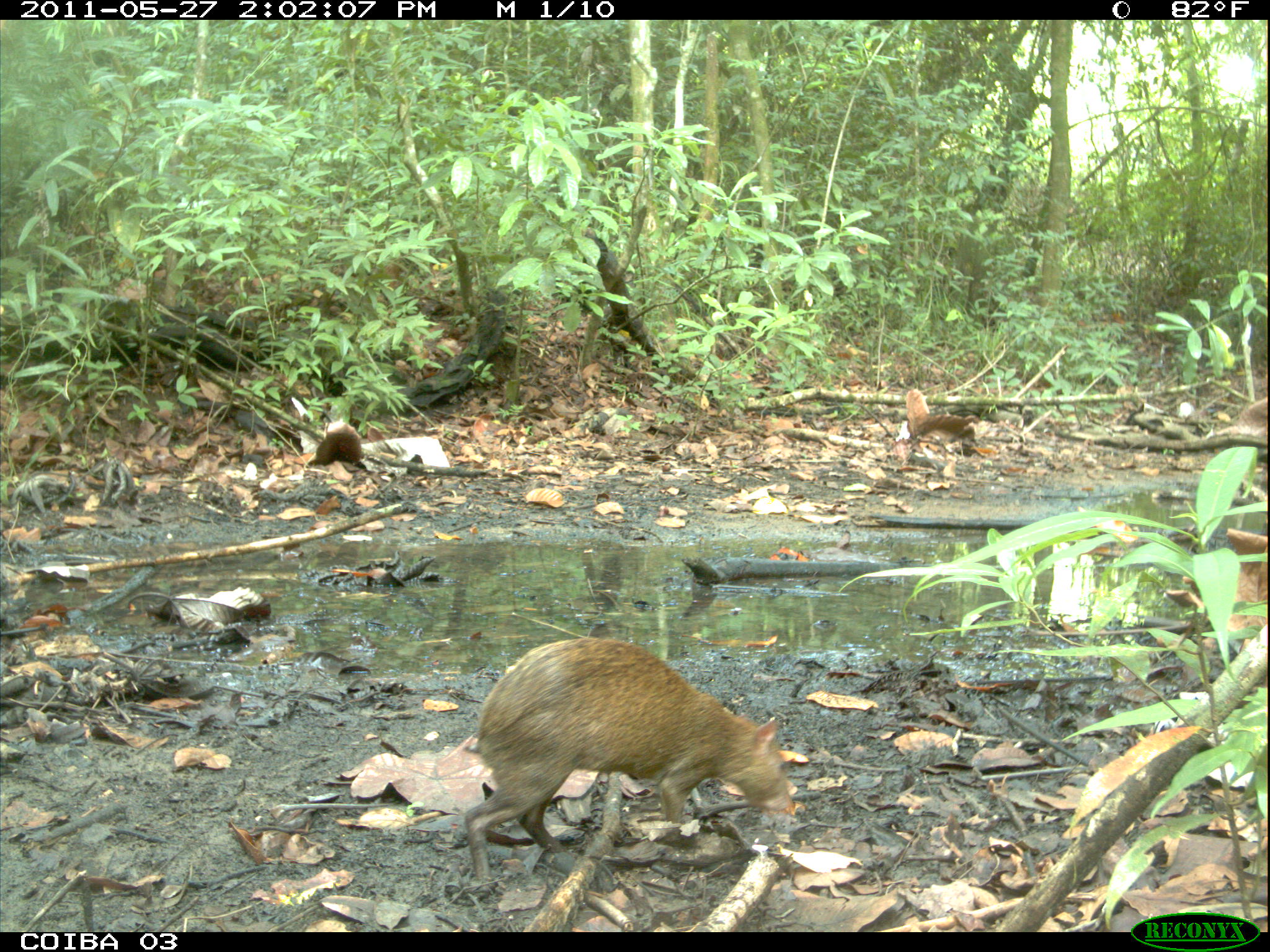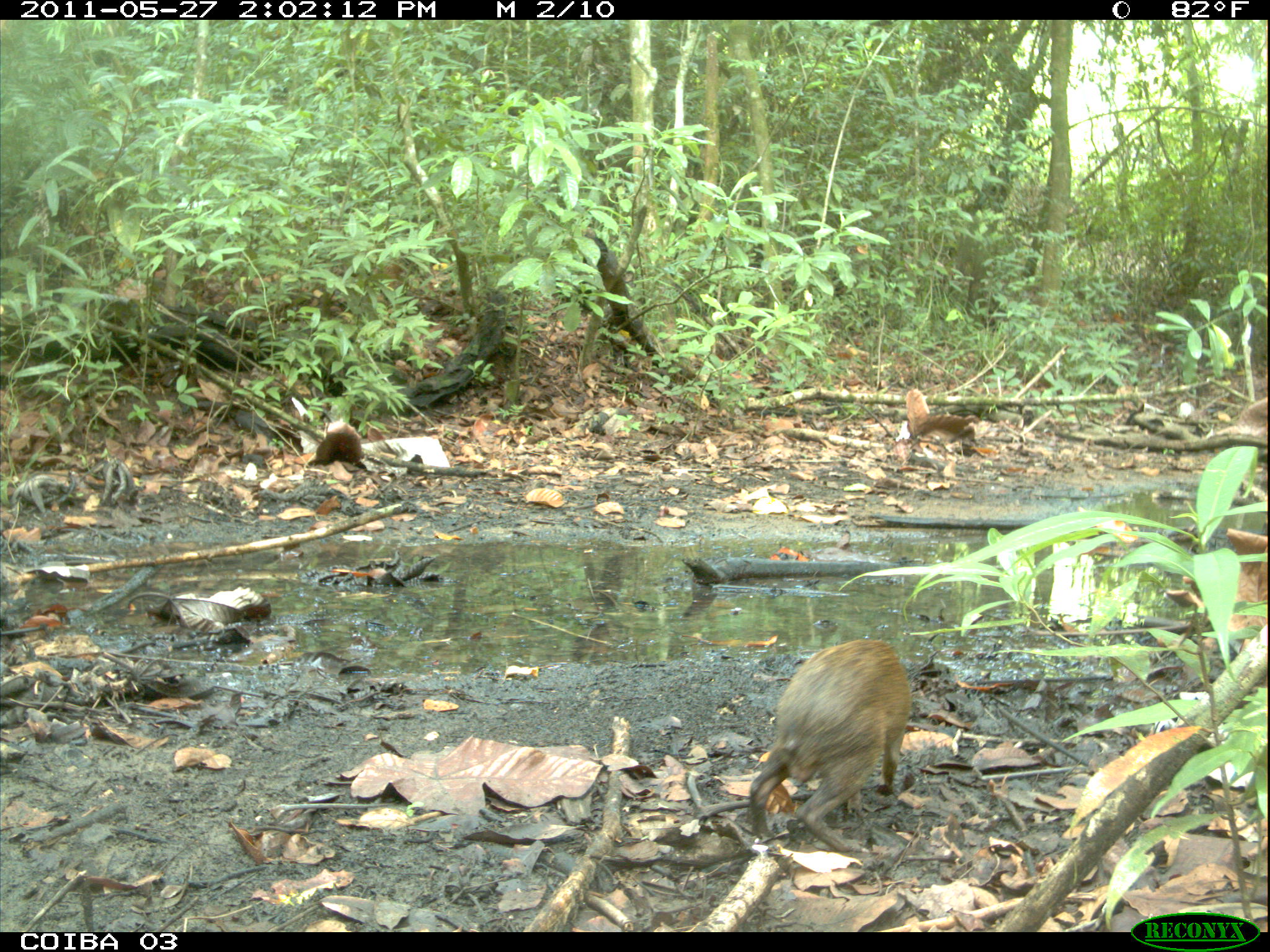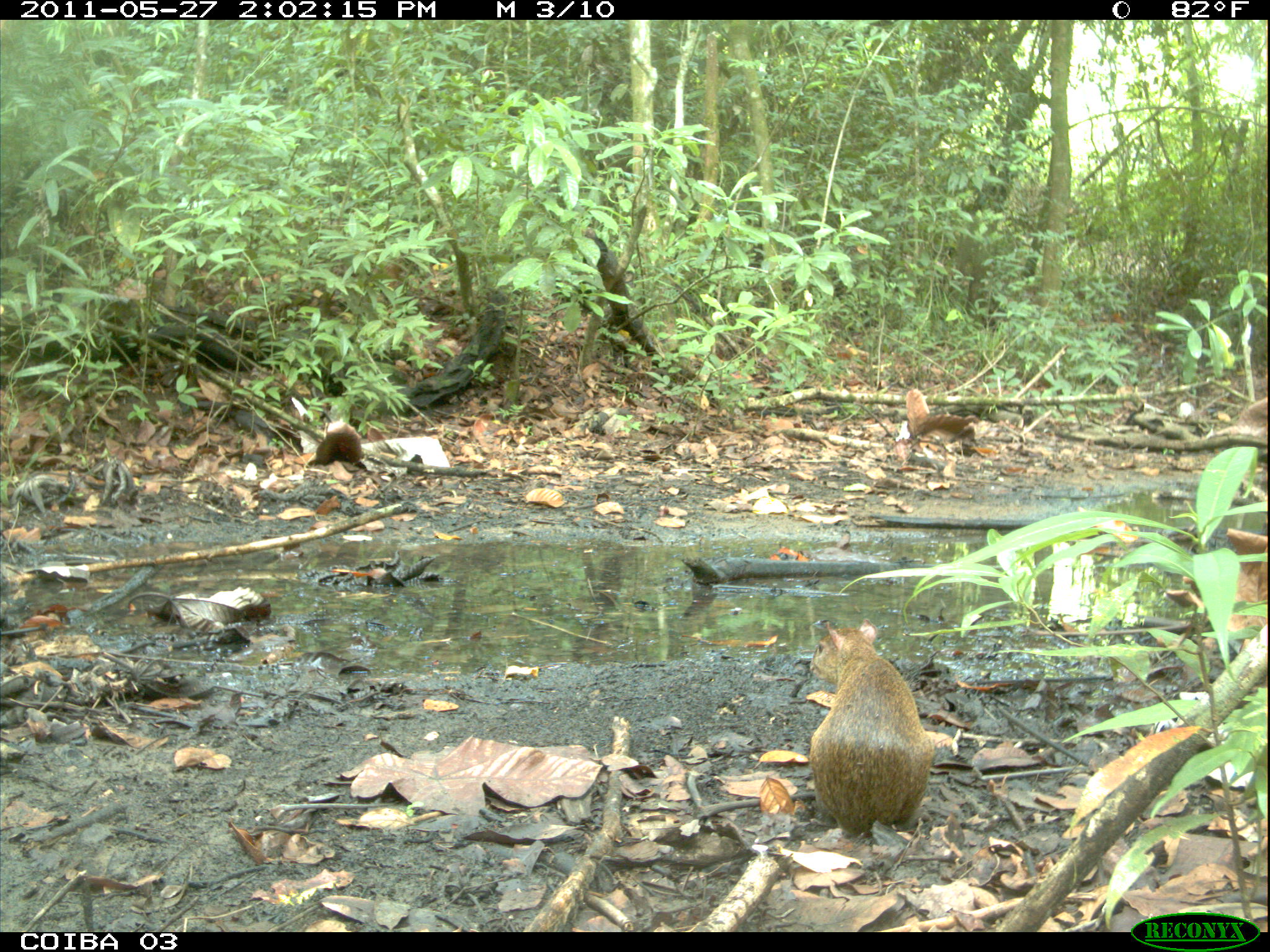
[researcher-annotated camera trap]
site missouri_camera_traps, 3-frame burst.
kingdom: Animalia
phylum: Chordata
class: Mammalia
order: Rodentia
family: Dasyproctidae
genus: Dasyprocta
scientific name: Dasyprocta coibae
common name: coiban agouti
Coiban agouti (Dasyprocta coibae). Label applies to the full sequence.